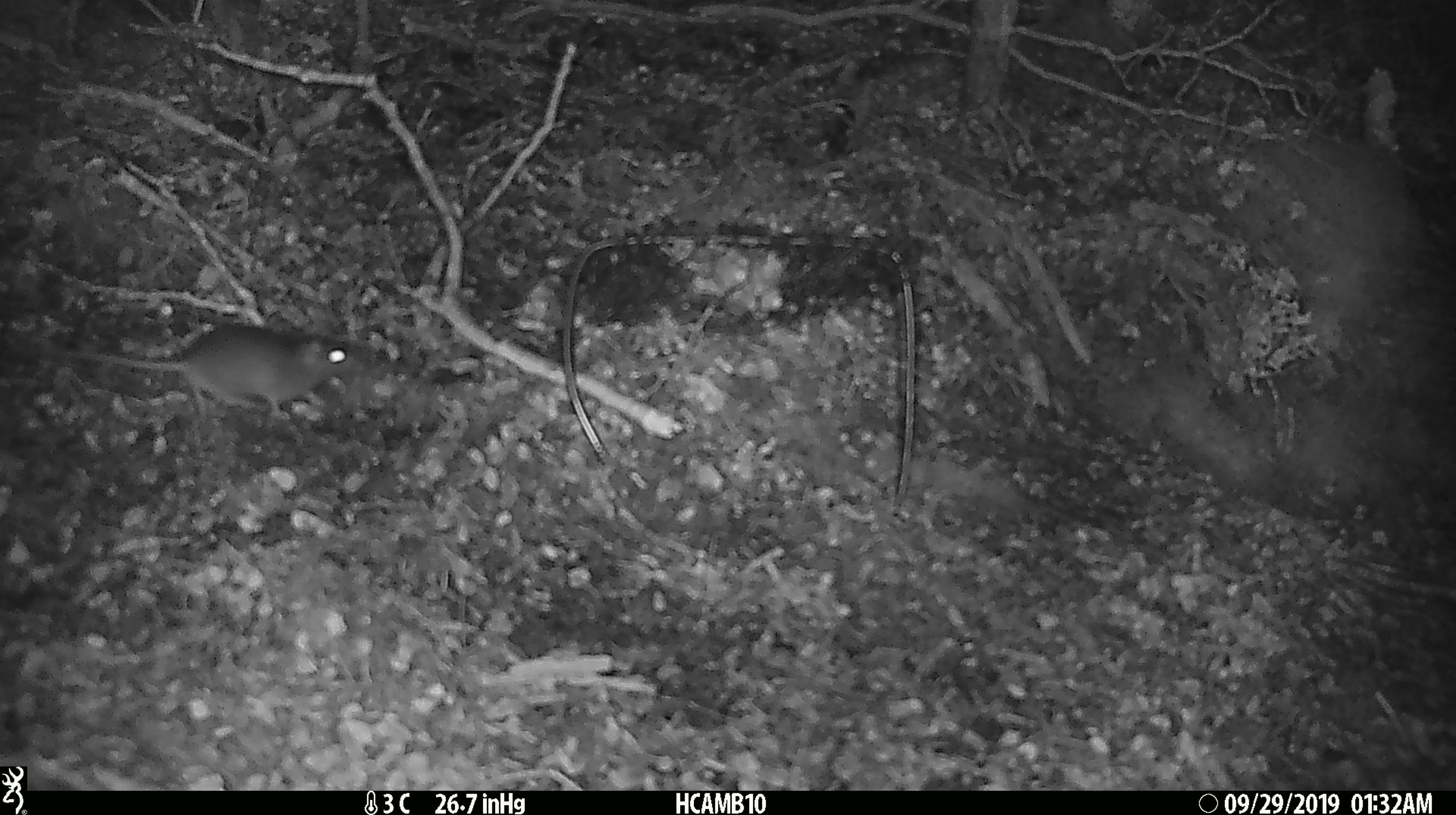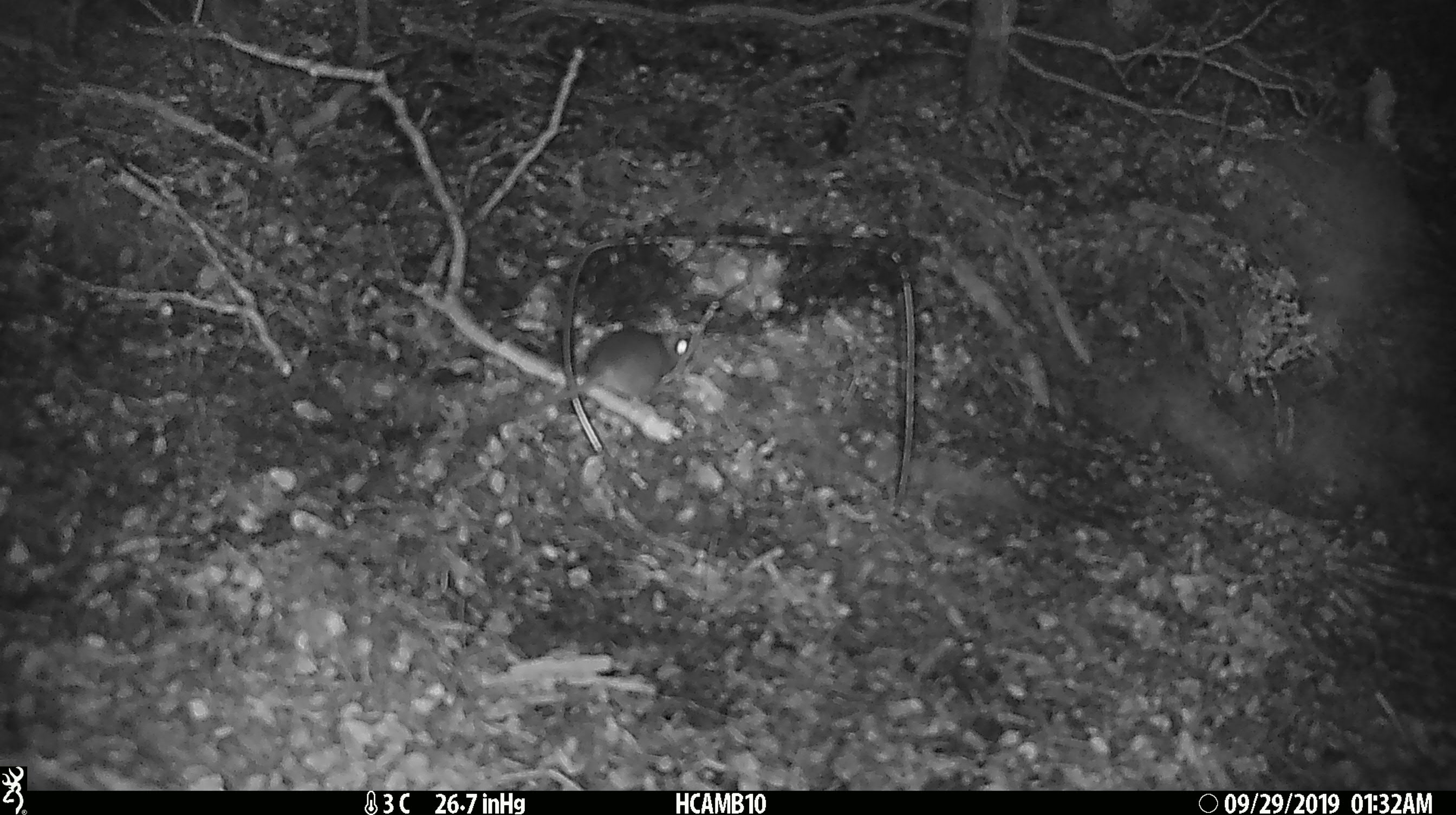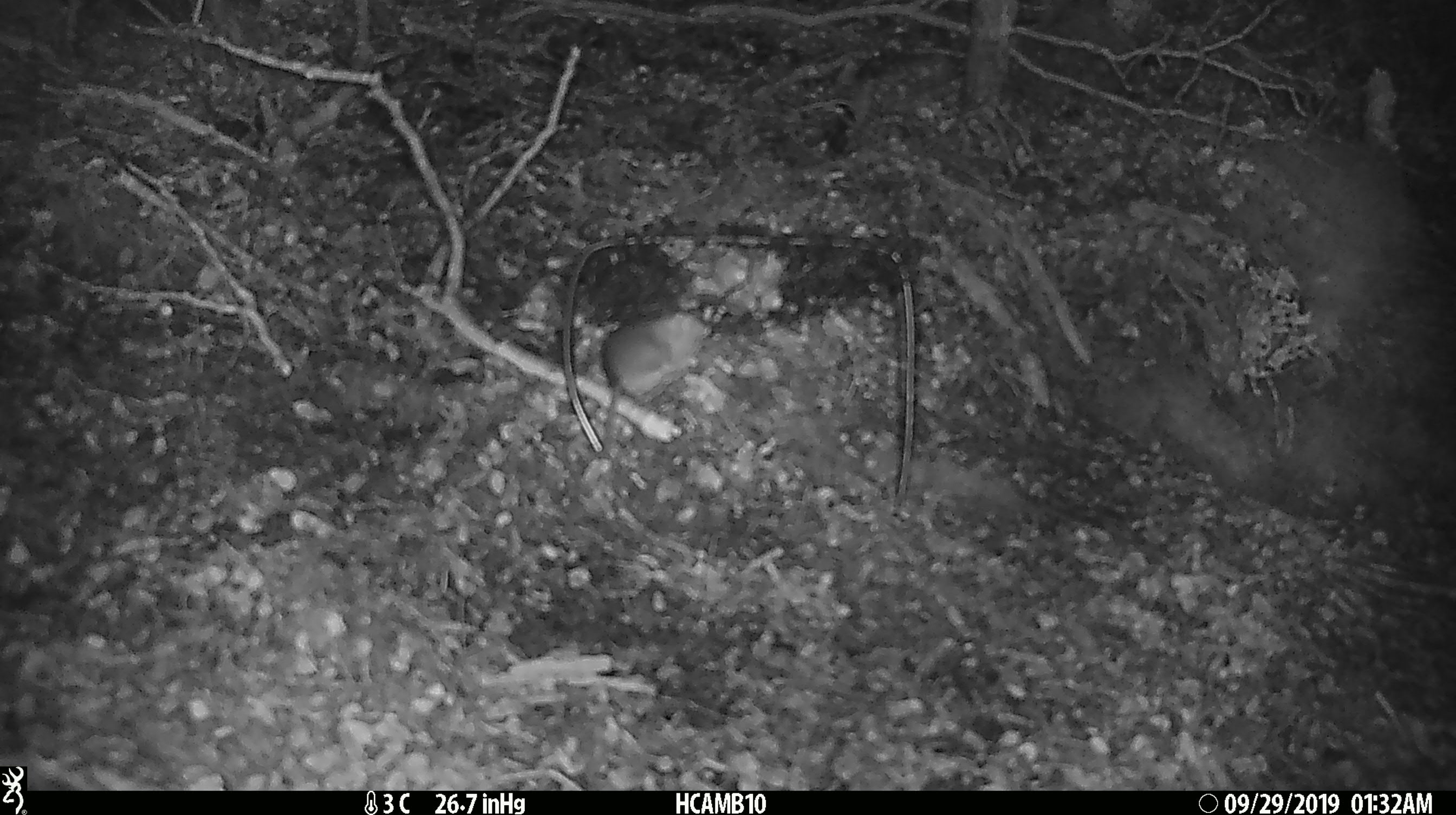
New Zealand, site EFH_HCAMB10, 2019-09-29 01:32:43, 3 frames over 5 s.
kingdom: Animalia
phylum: Chordata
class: Mammalia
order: Rodentia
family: Muridae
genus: Mus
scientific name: Mus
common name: mouse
Mouse (Mus).